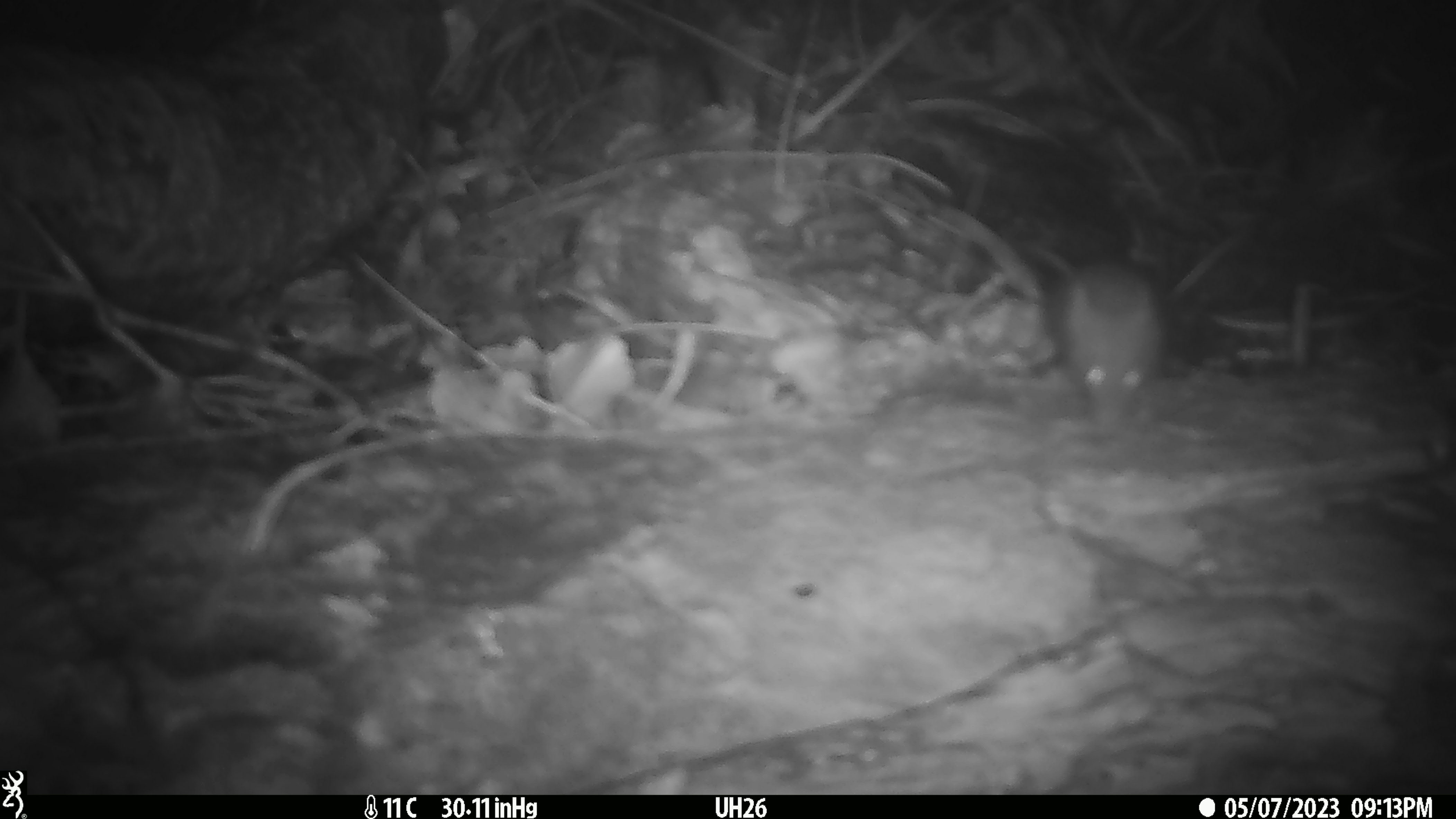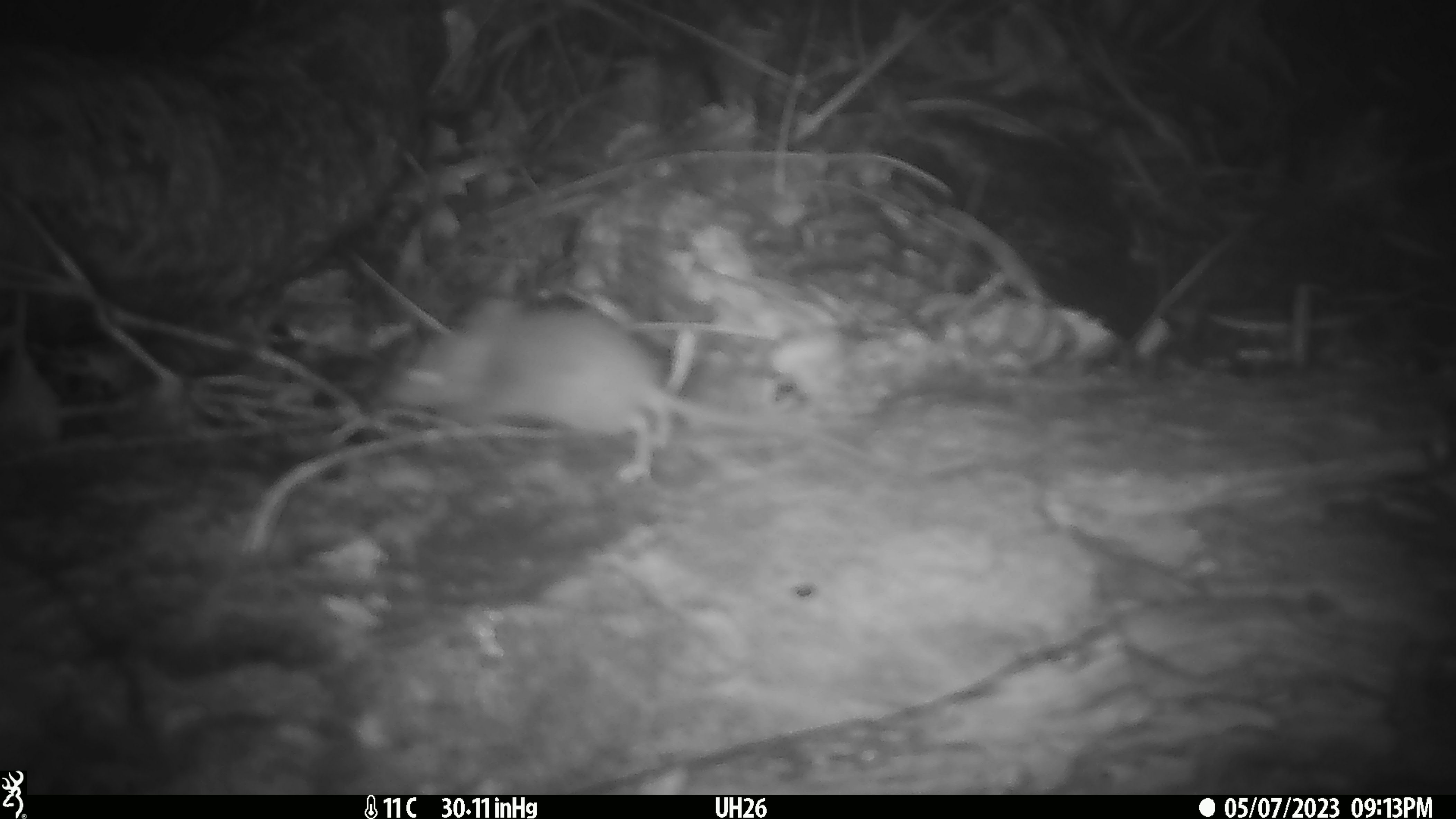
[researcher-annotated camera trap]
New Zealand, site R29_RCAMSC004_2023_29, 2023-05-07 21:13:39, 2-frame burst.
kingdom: Animalia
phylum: Chordata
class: Mammalia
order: Rodentia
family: Muridae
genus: Mus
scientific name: Mus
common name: mouse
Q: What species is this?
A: Mouse (Mus).